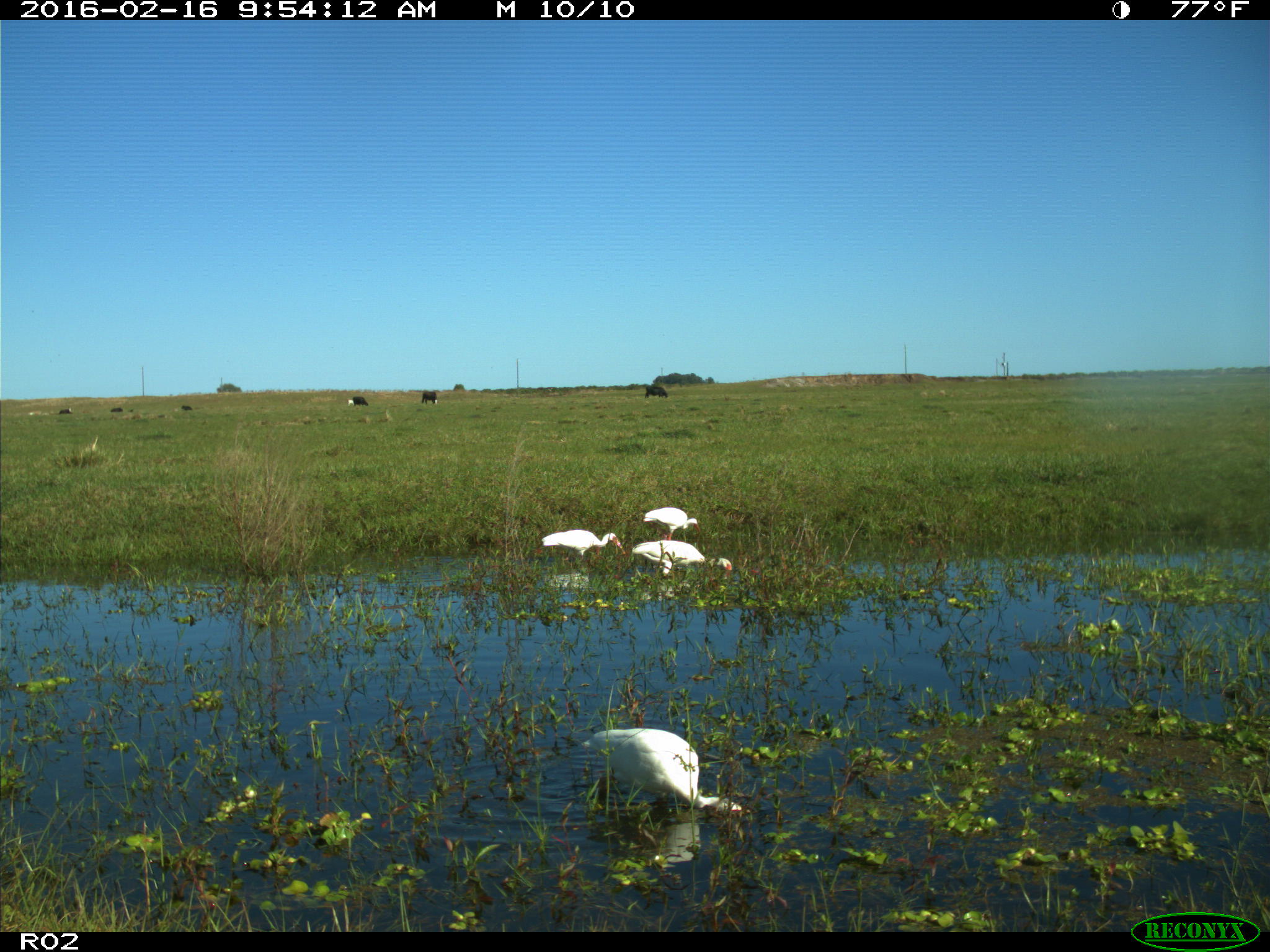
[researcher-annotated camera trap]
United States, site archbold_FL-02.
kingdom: Animalia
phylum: Chordata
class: Aves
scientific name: Aves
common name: birds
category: unidentified bird